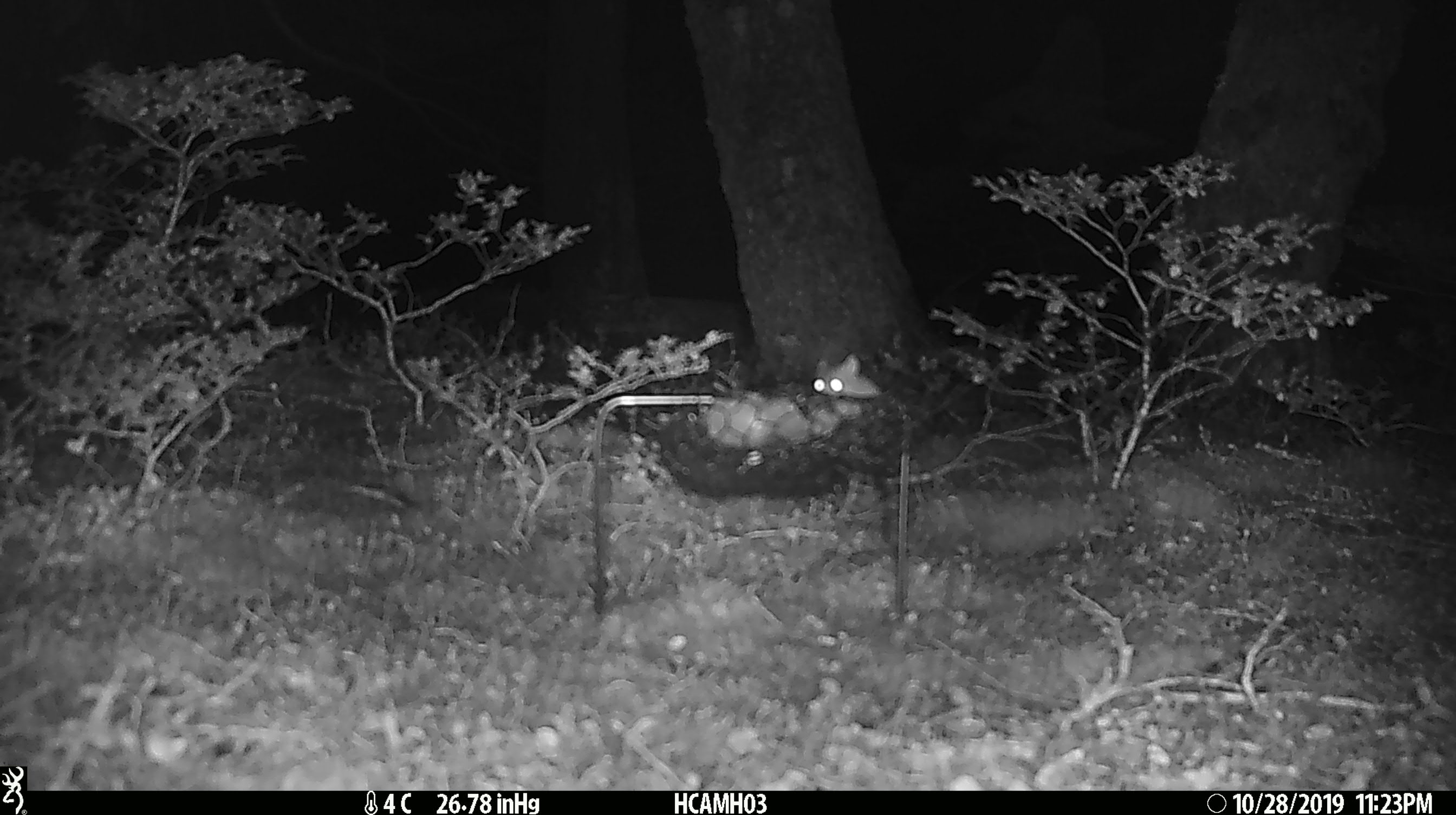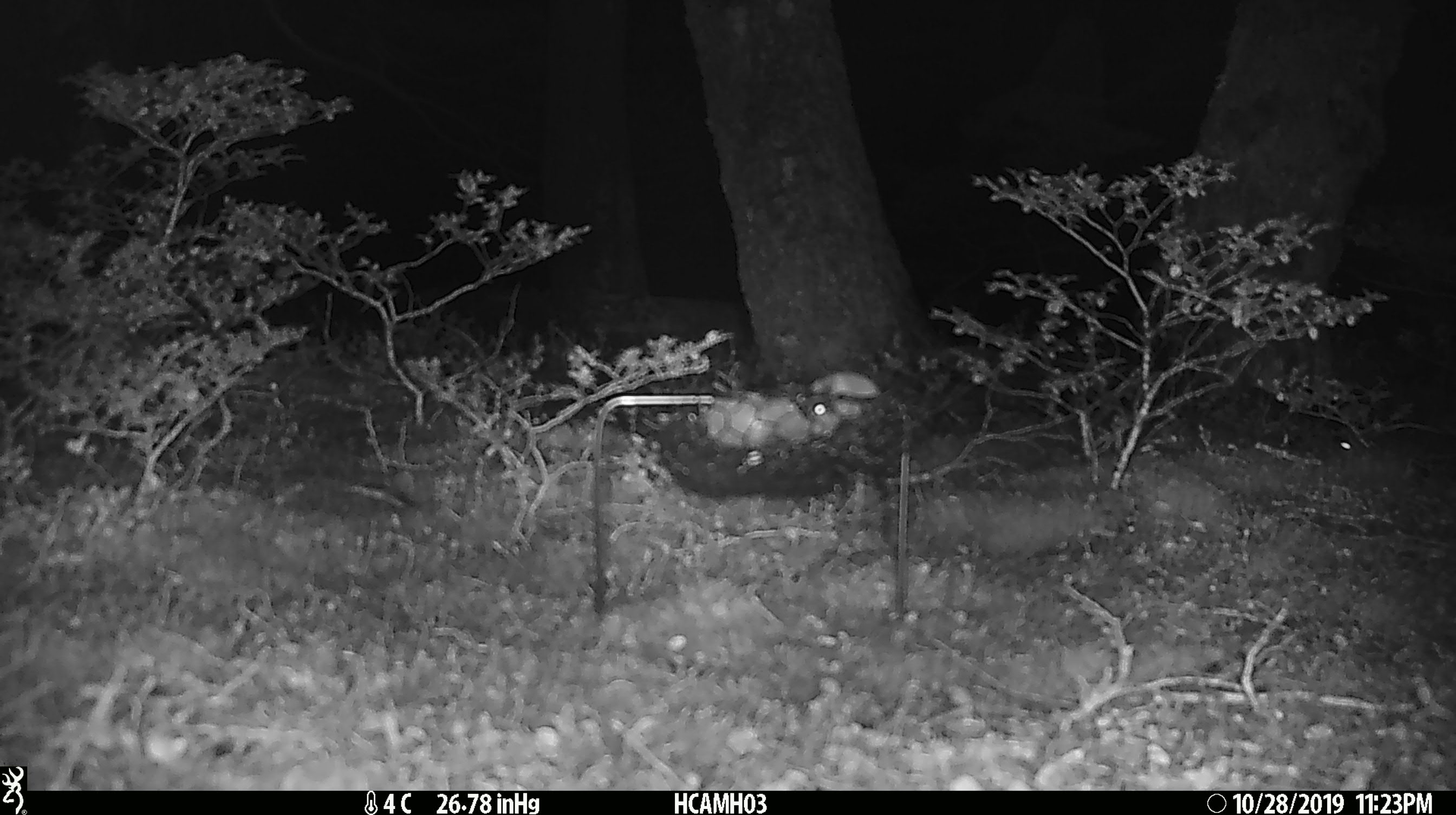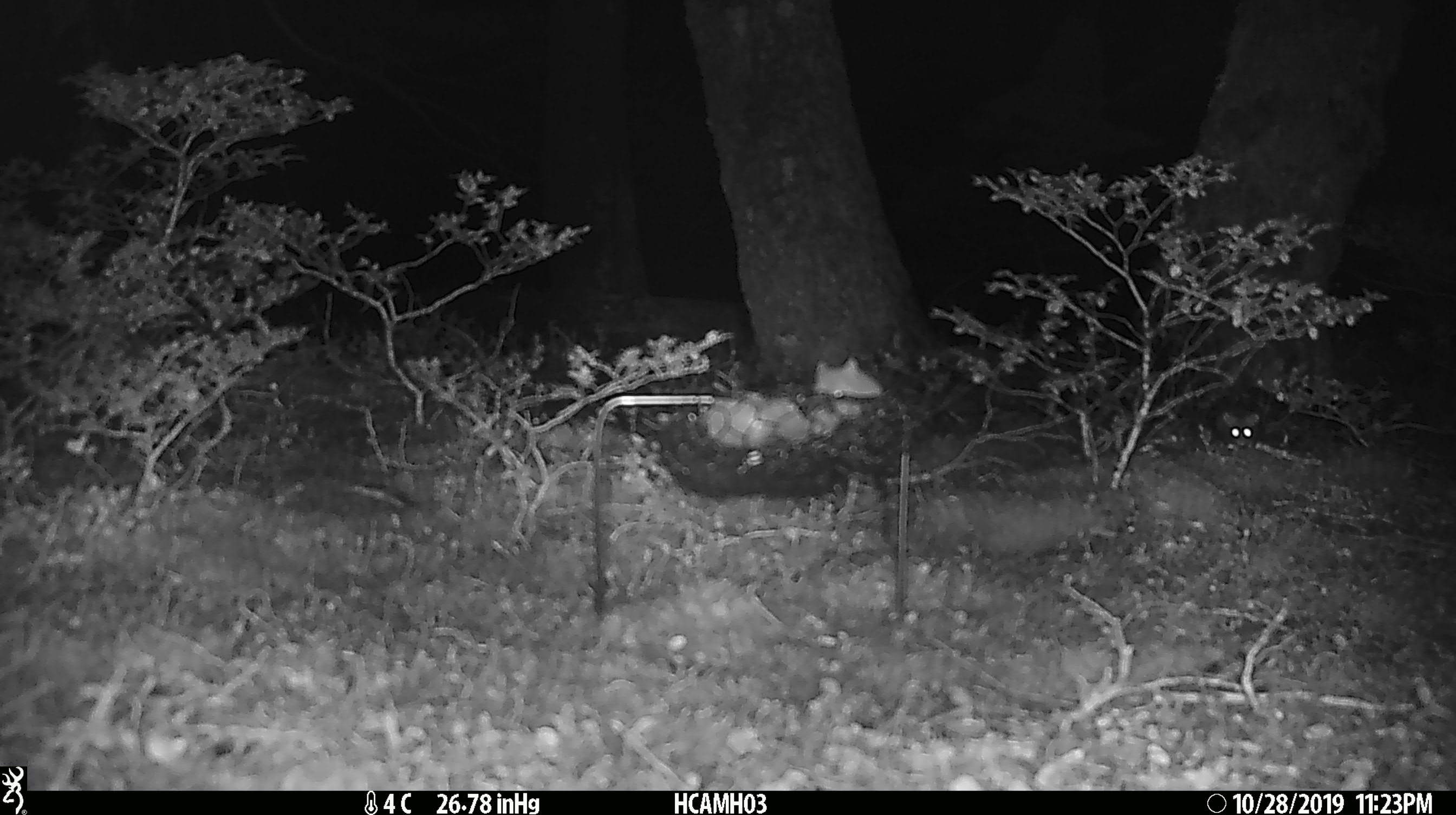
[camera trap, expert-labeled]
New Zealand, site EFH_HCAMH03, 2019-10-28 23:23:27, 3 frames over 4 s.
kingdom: Animalia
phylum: Chordata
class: Mammalia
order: Rodentia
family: Muridae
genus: Mus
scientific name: Mus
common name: mouse